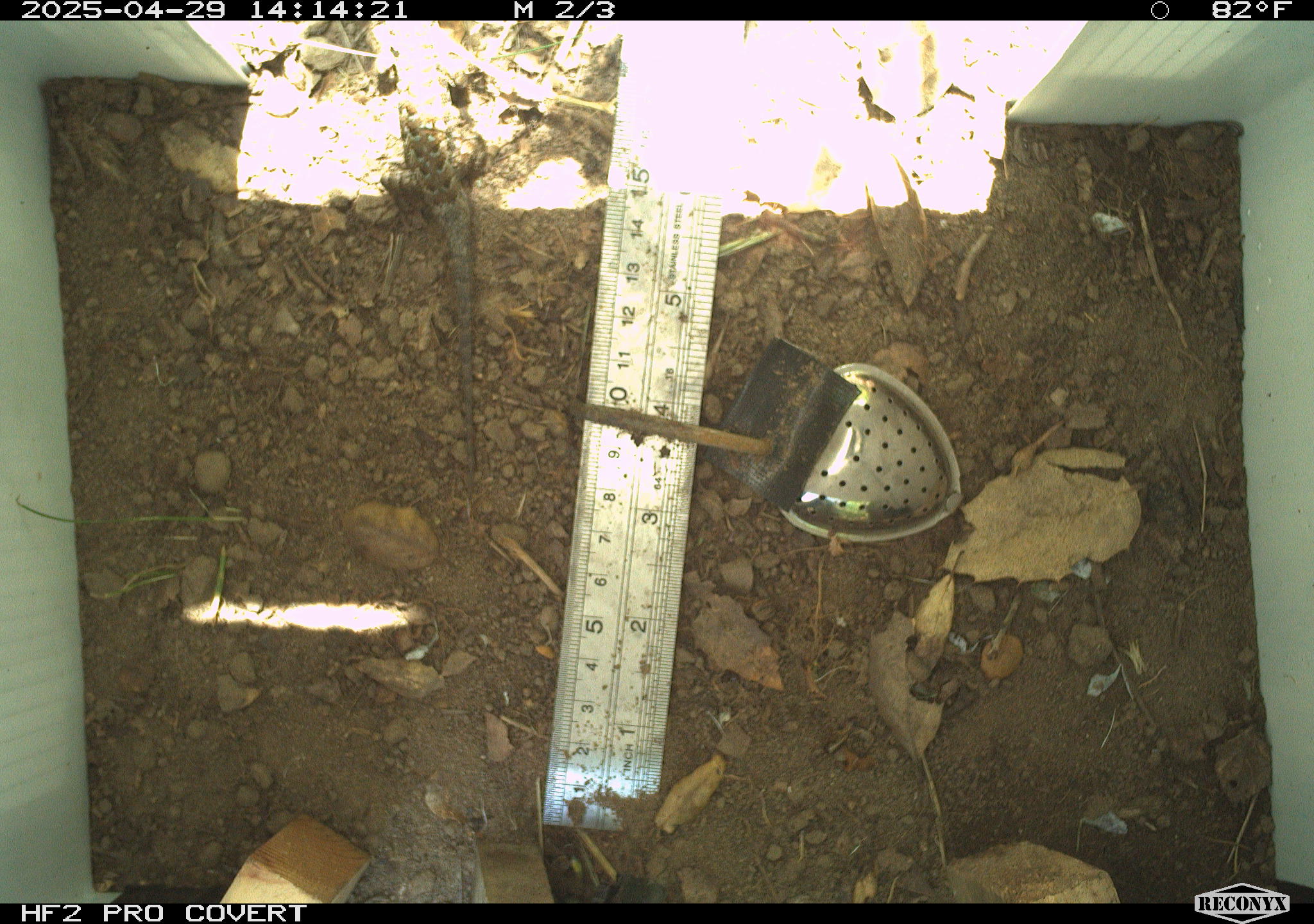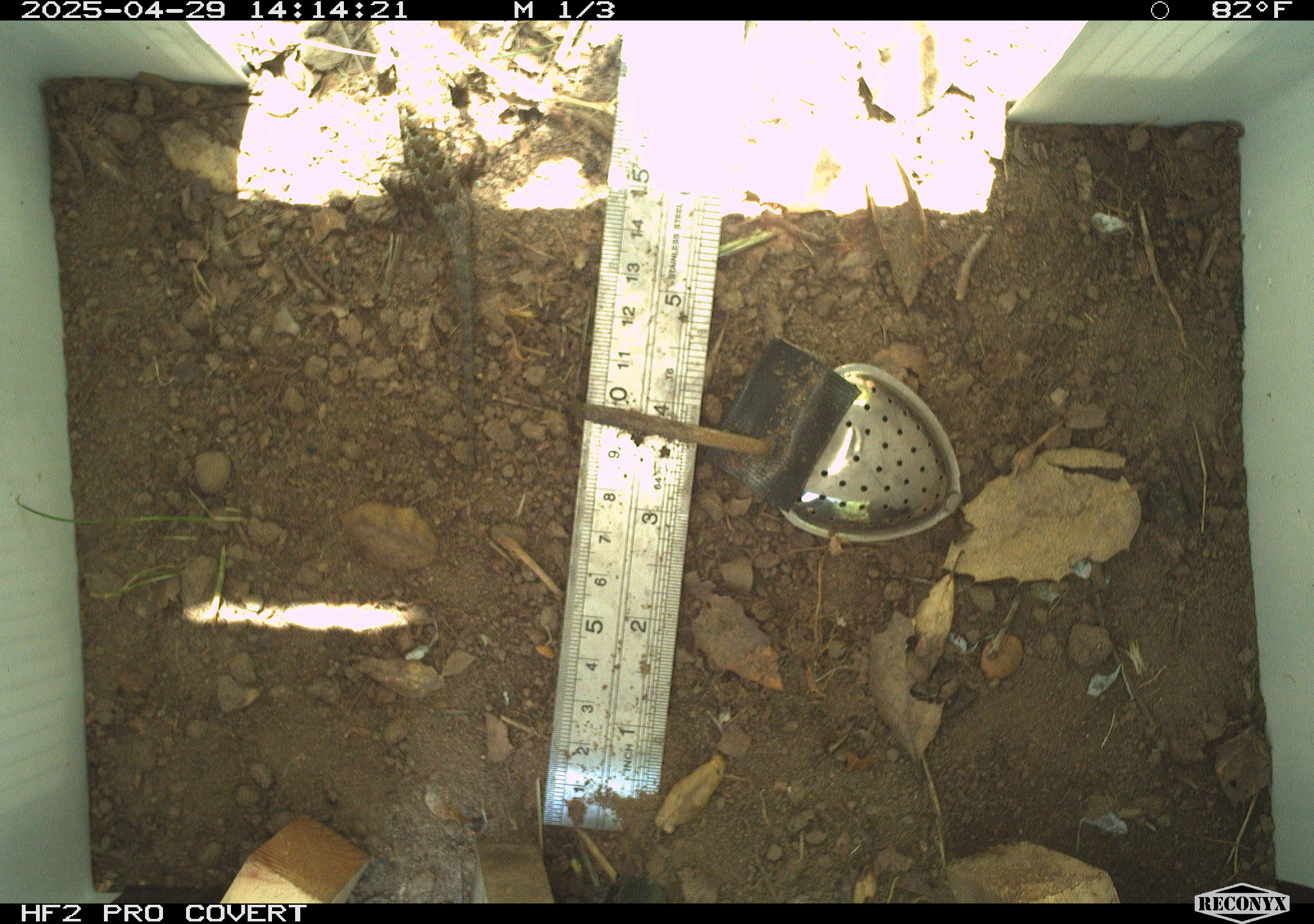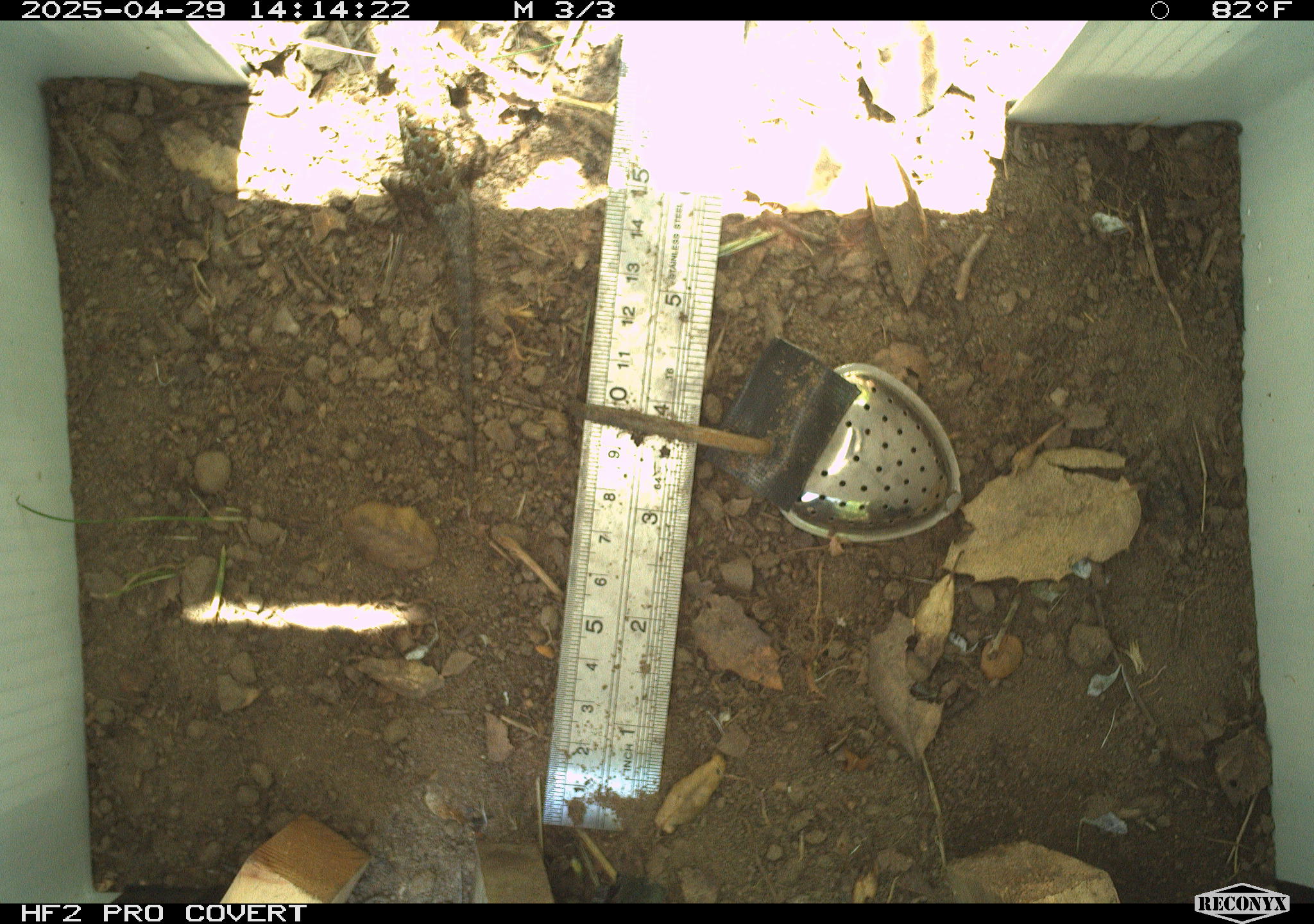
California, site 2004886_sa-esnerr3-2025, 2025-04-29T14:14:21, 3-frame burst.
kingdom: Animalia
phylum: Chordata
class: Reptilia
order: Squamata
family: Phrynosomatidae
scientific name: Phrynosomatidae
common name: north american spiny lizards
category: sceloporus/uta species